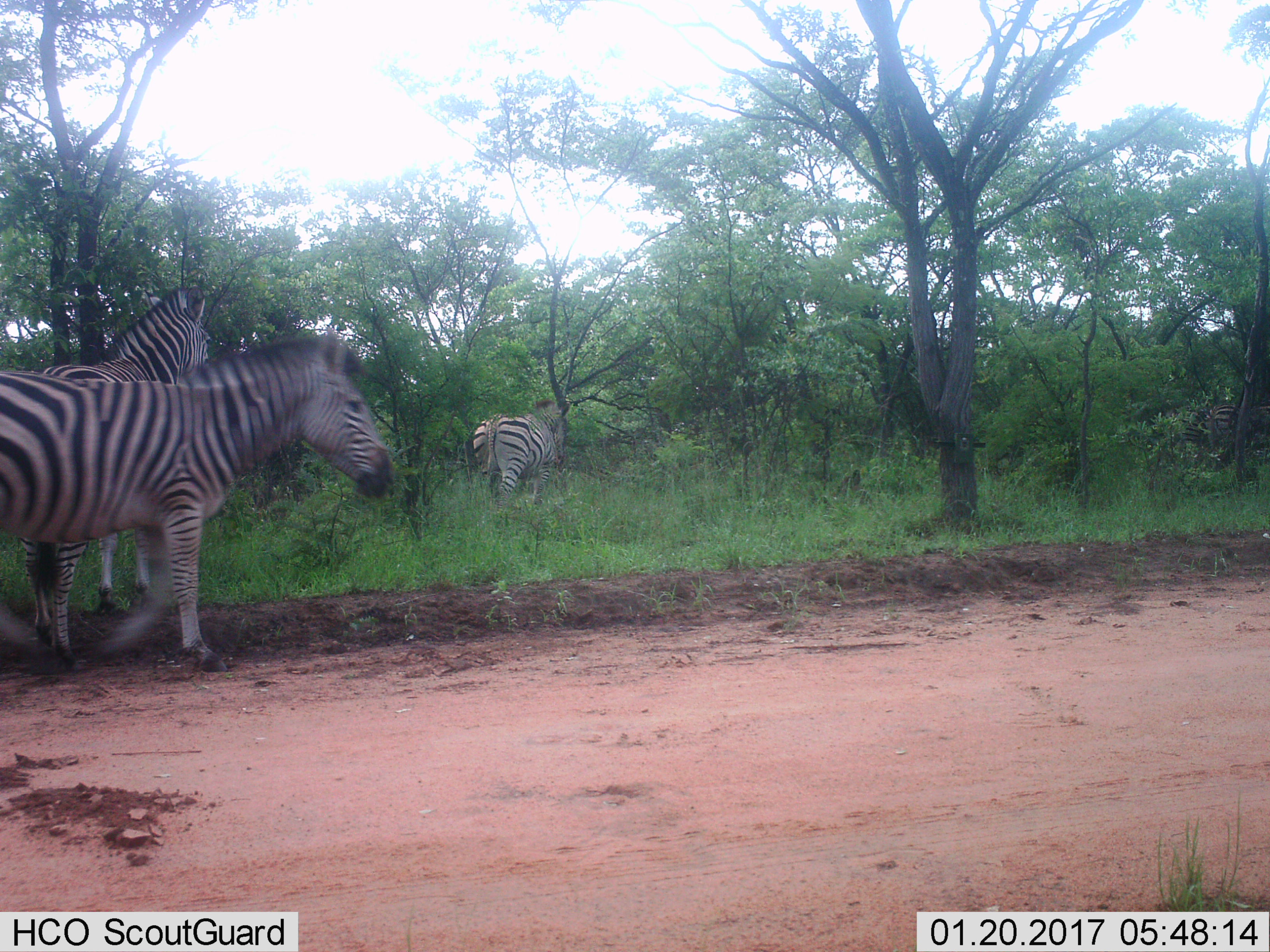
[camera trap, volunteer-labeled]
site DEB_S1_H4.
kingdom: Animalia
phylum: Chordata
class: Mammalia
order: Perissodactyla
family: Equidae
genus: Equus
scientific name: Equus quagga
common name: plains zebra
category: zebraplains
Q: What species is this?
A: Zebraplains (plains zebra) (Equus quagga).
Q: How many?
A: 3.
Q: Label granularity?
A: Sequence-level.